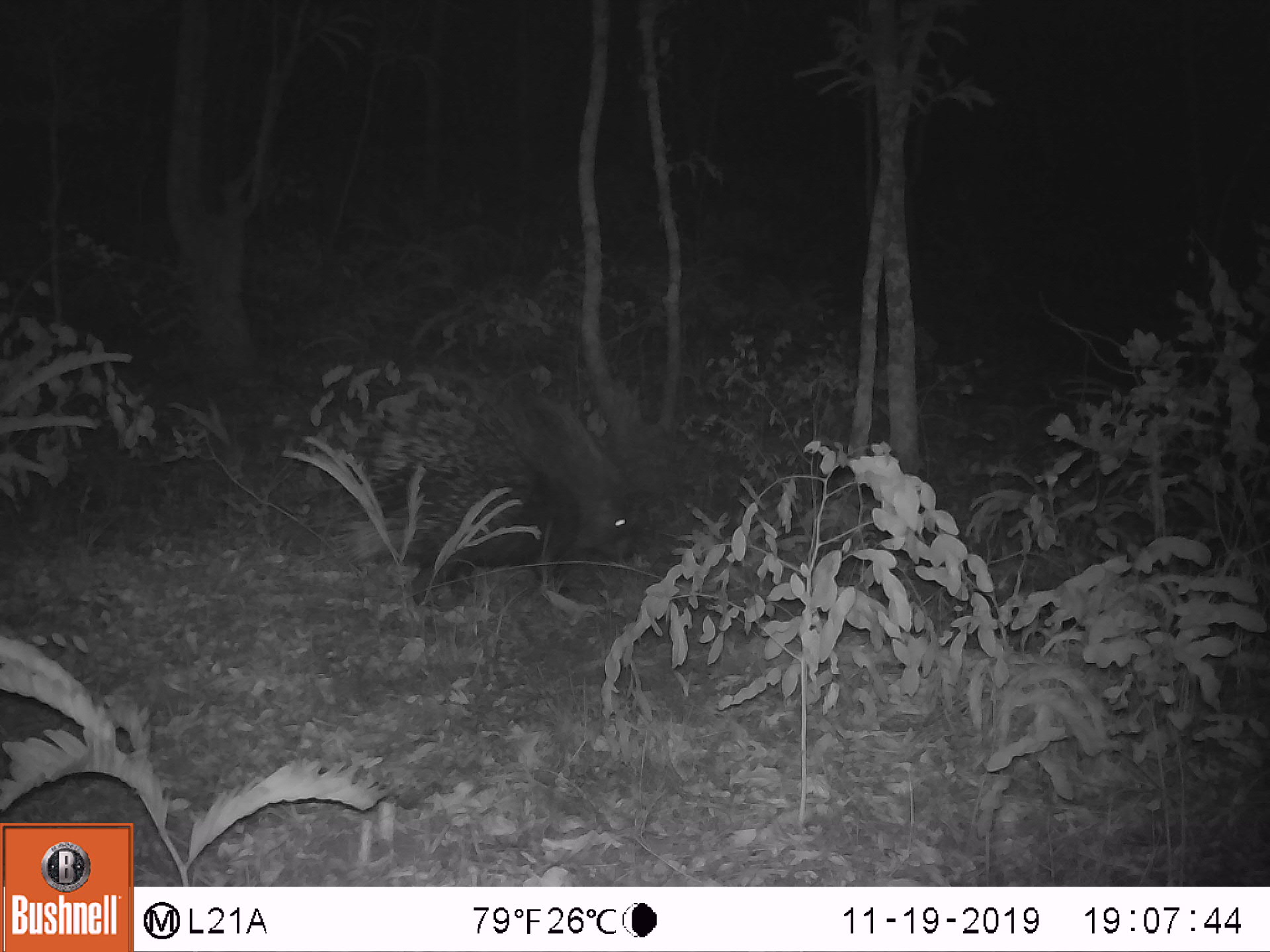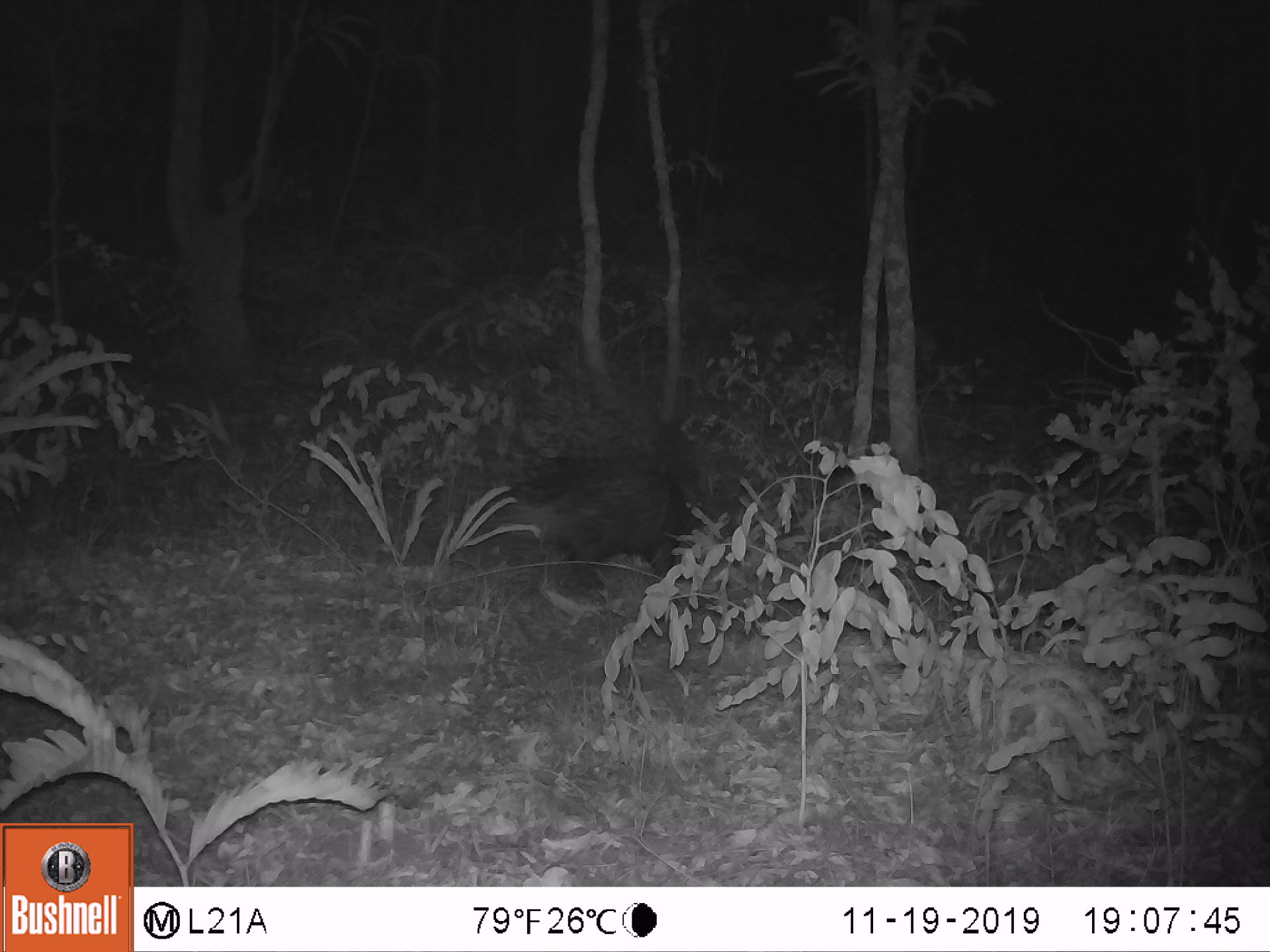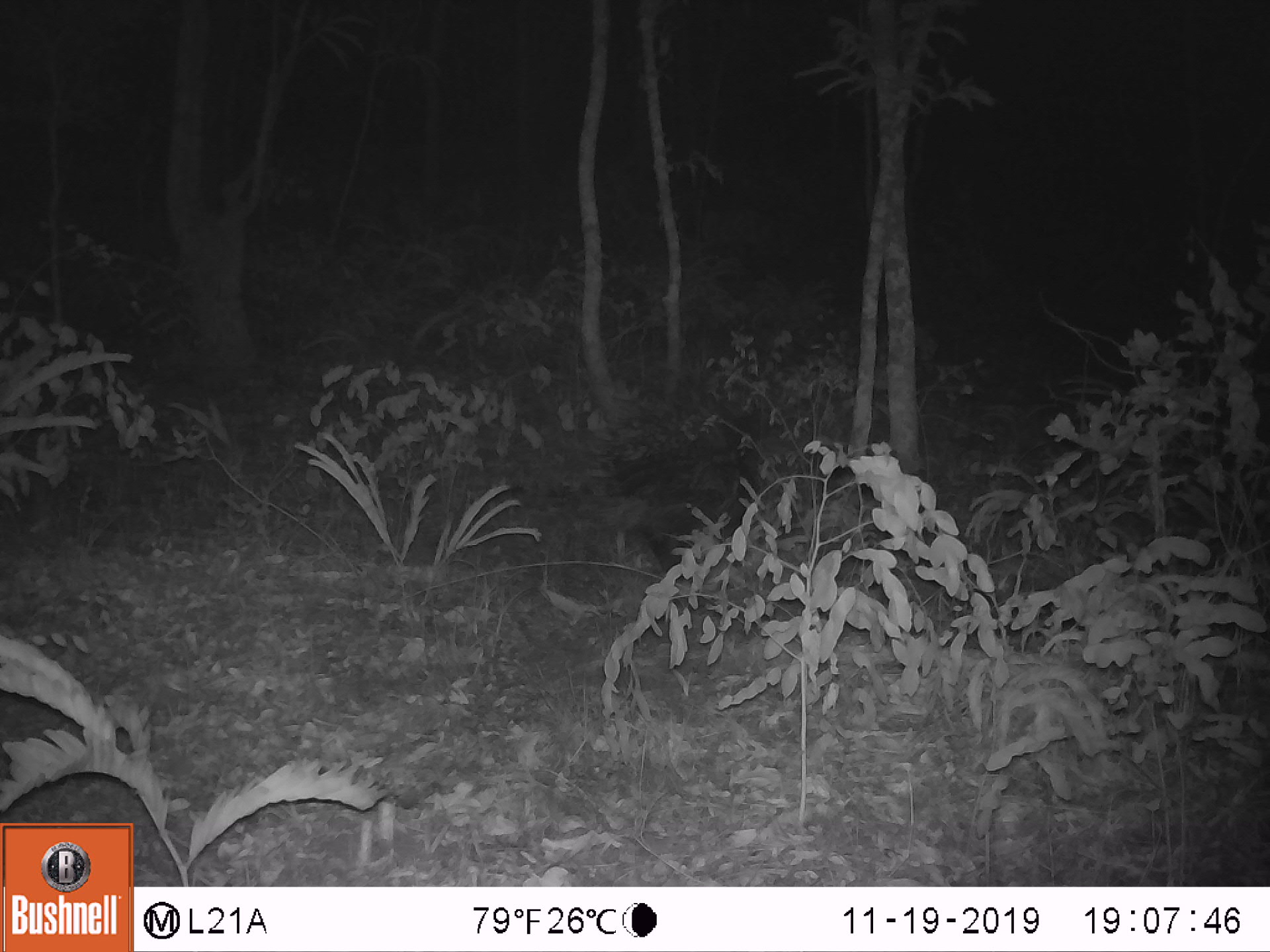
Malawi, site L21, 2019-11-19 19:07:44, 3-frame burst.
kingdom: Animalia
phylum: Chordata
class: Mammalia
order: Rodentia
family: Hystricidae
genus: Hystrix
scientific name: Hystrix africaeaustralis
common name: cape porcupine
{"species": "cape porcupine (Hystrix africaeaustralis)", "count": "1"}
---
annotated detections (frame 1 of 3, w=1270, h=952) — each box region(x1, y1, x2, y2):
cape porcupine: region(310, 356, 647, 605)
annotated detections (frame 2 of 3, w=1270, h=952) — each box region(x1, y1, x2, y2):
cape porcupine: region(487, 414, 742, 594)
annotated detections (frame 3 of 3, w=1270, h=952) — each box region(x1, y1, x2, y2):
cape porcupine: region(592, 394, 777, 577)